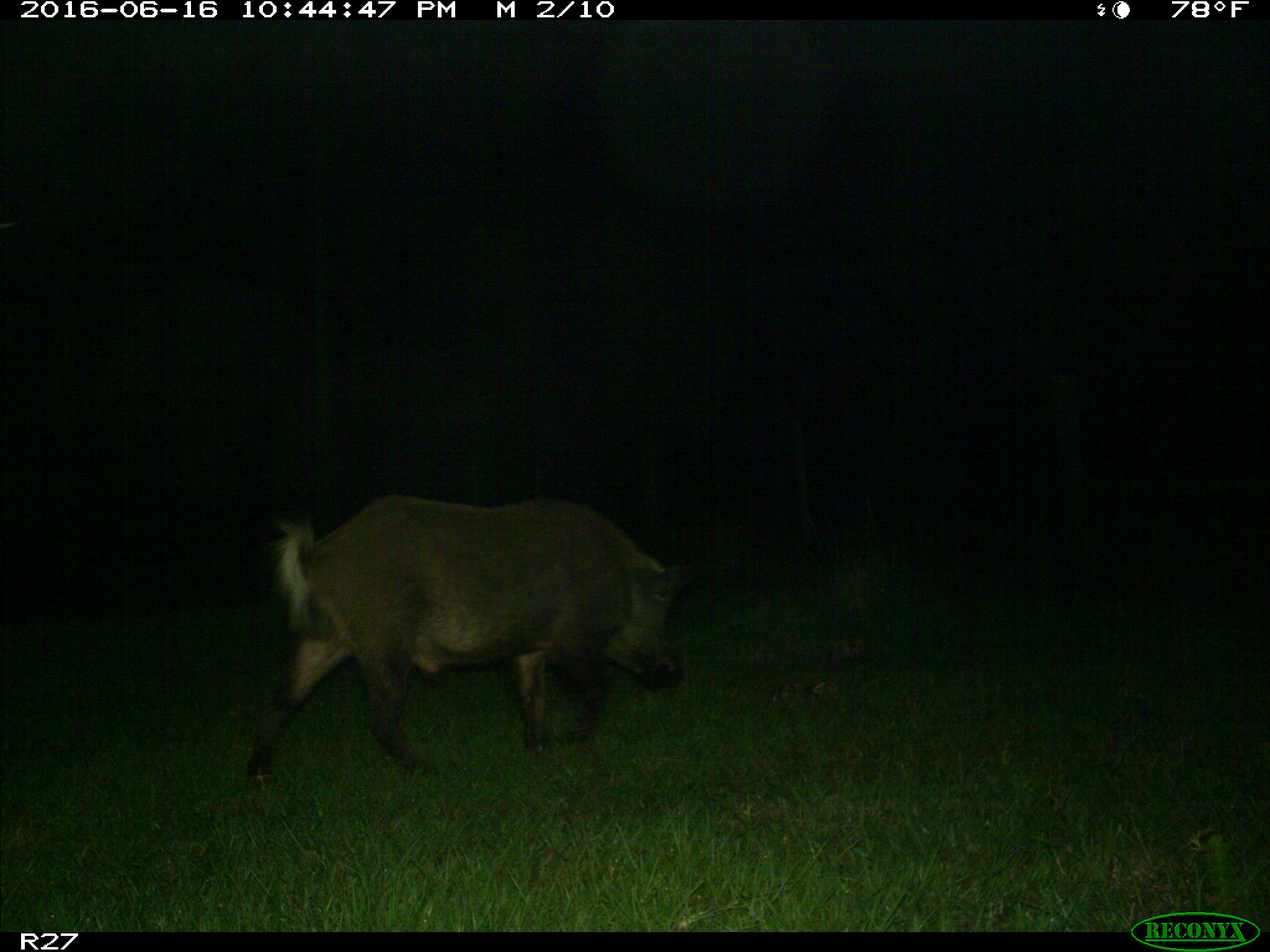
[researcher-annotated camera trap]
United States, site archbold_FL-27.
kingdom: Animalia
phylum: Chordata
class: Mammalia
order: Artiodactyla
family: Suidae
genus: Sus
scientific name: Sus scrofa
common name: wild boar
Sus scrofa (wild boar).